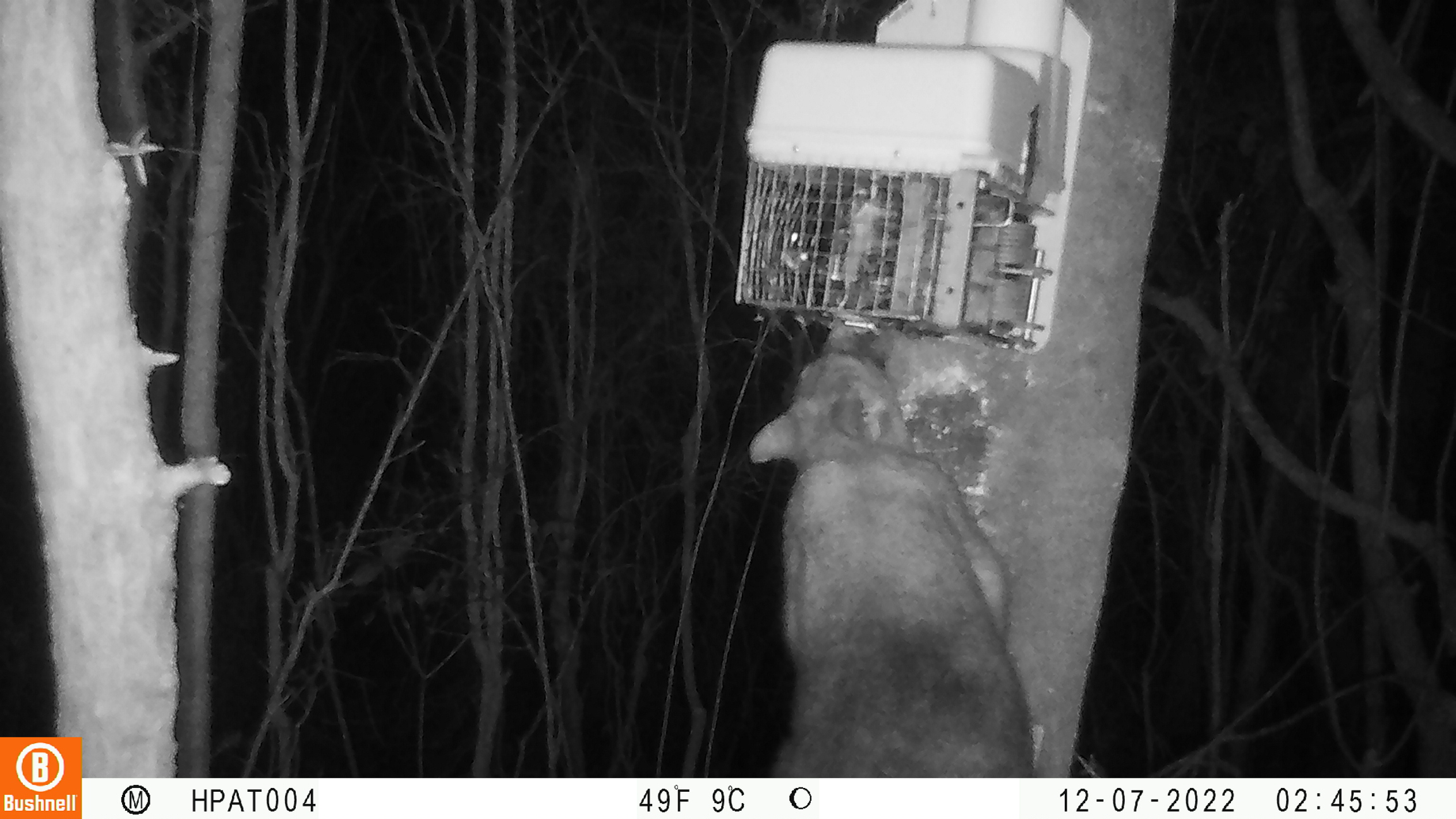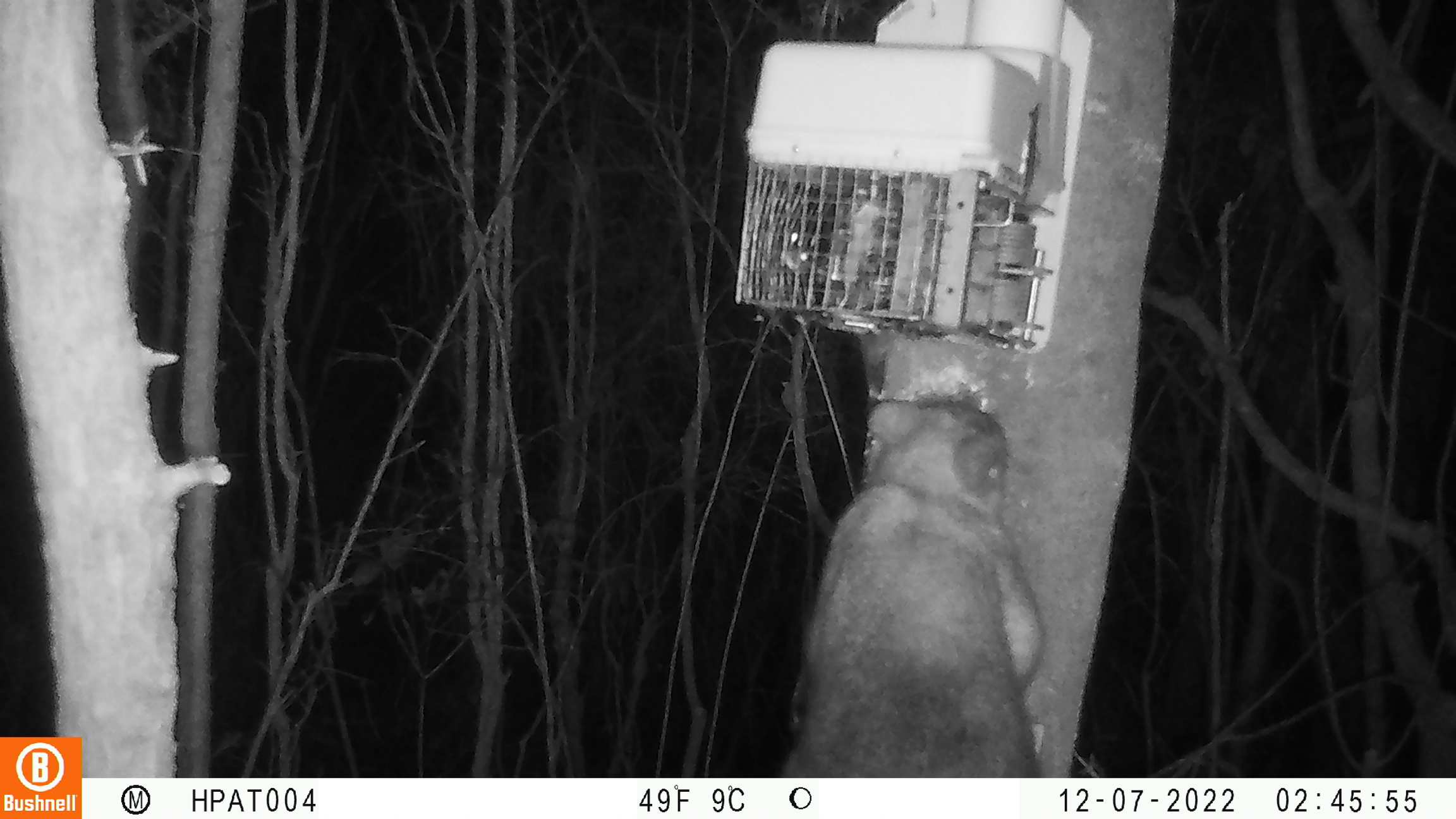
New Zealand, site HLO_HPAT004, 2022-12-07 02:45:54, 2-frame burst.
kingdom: Animalia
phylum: Chordata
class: Mammalia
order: Diprotodontia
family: Phalangeridae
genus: Trichosurus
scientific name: Trichosurus vulpecula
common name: common brushtail possum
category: possum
Possum (common brushtail possum) (Trichosurus vulpecula).